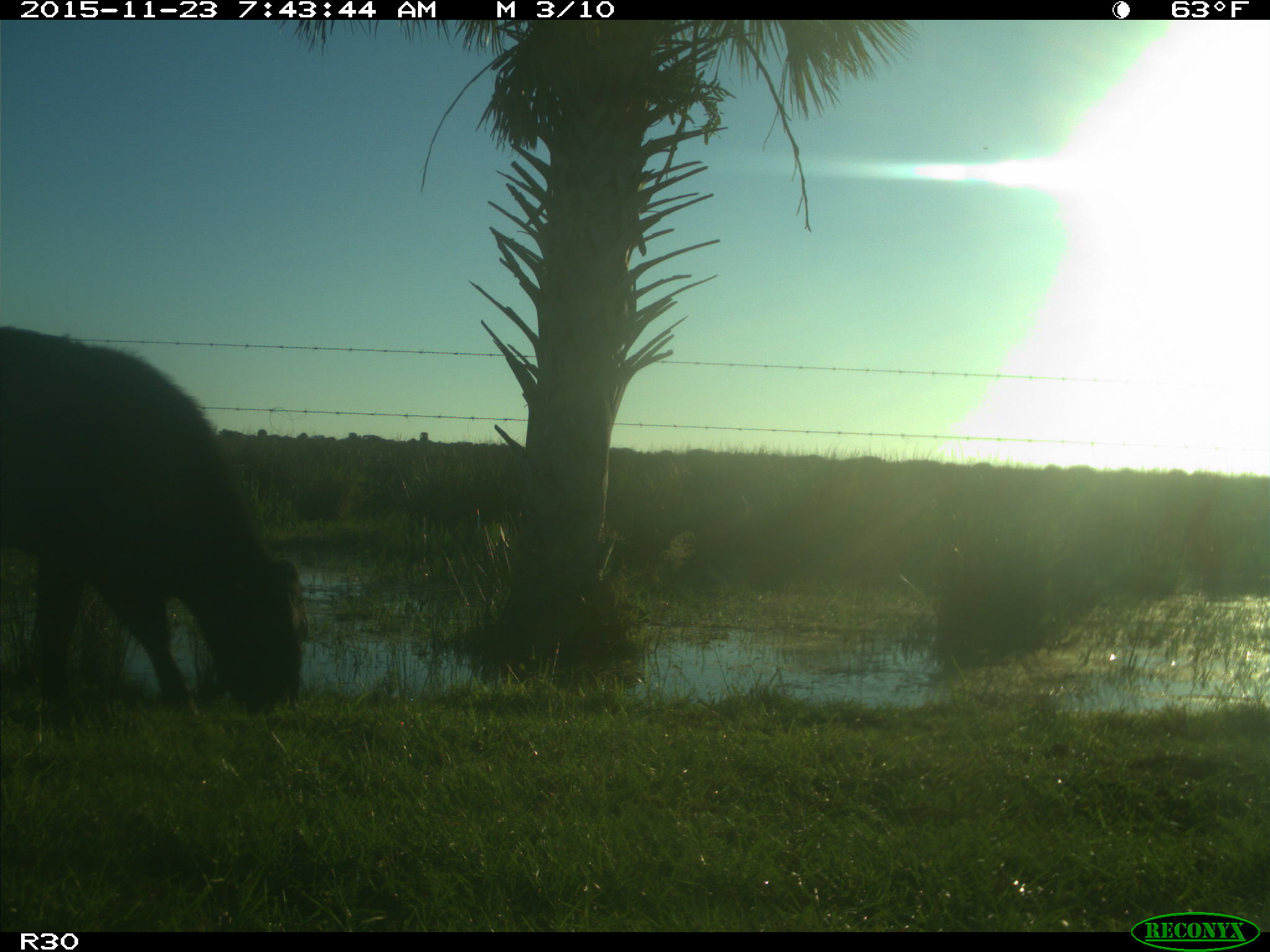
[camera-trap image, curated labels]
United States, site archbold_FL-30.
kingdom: Animalia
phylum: Chordata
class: Mammalia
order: Artiodactyla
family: Bovidae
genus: Bos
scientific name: Bos taurus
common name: domestic cow